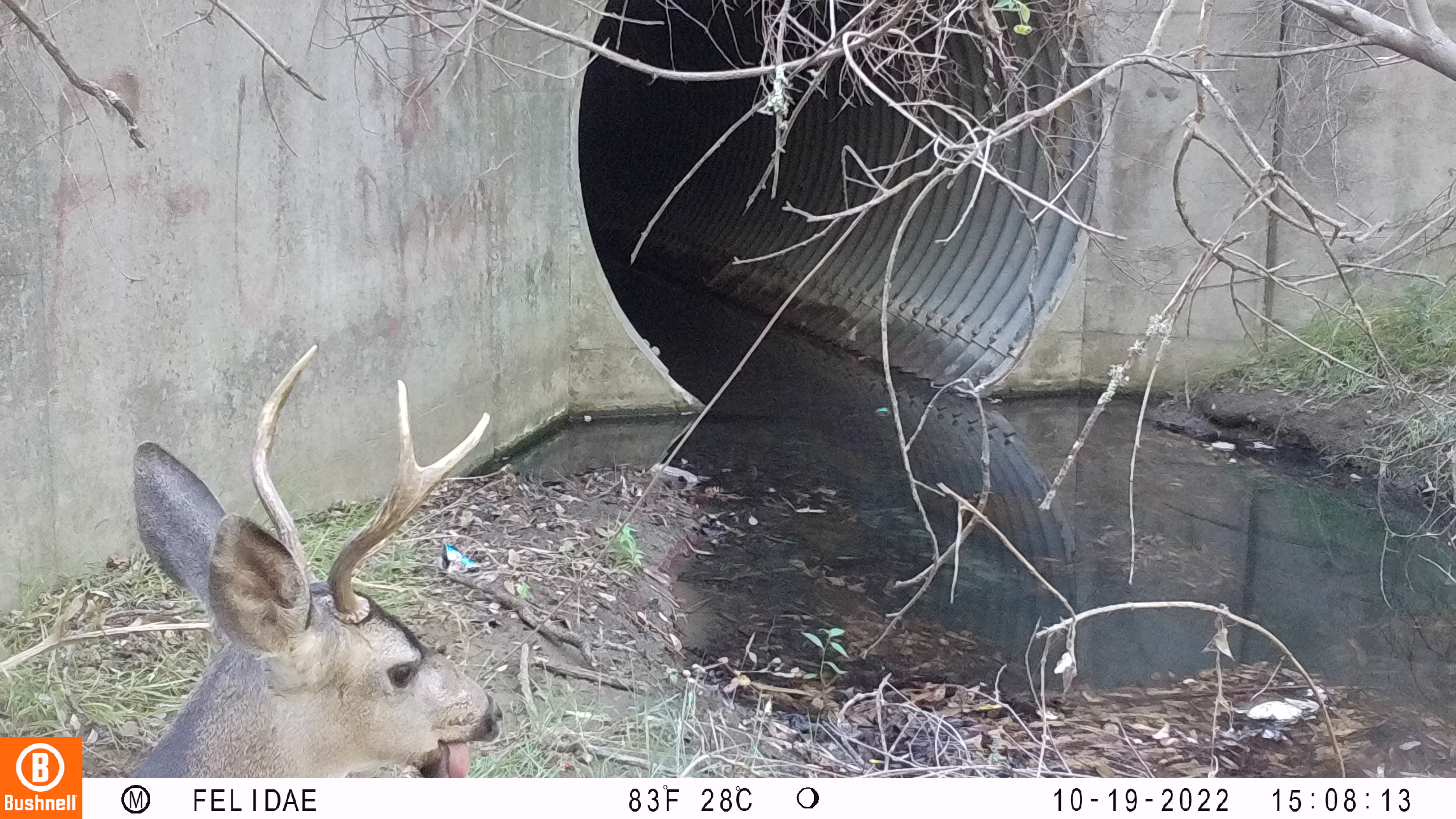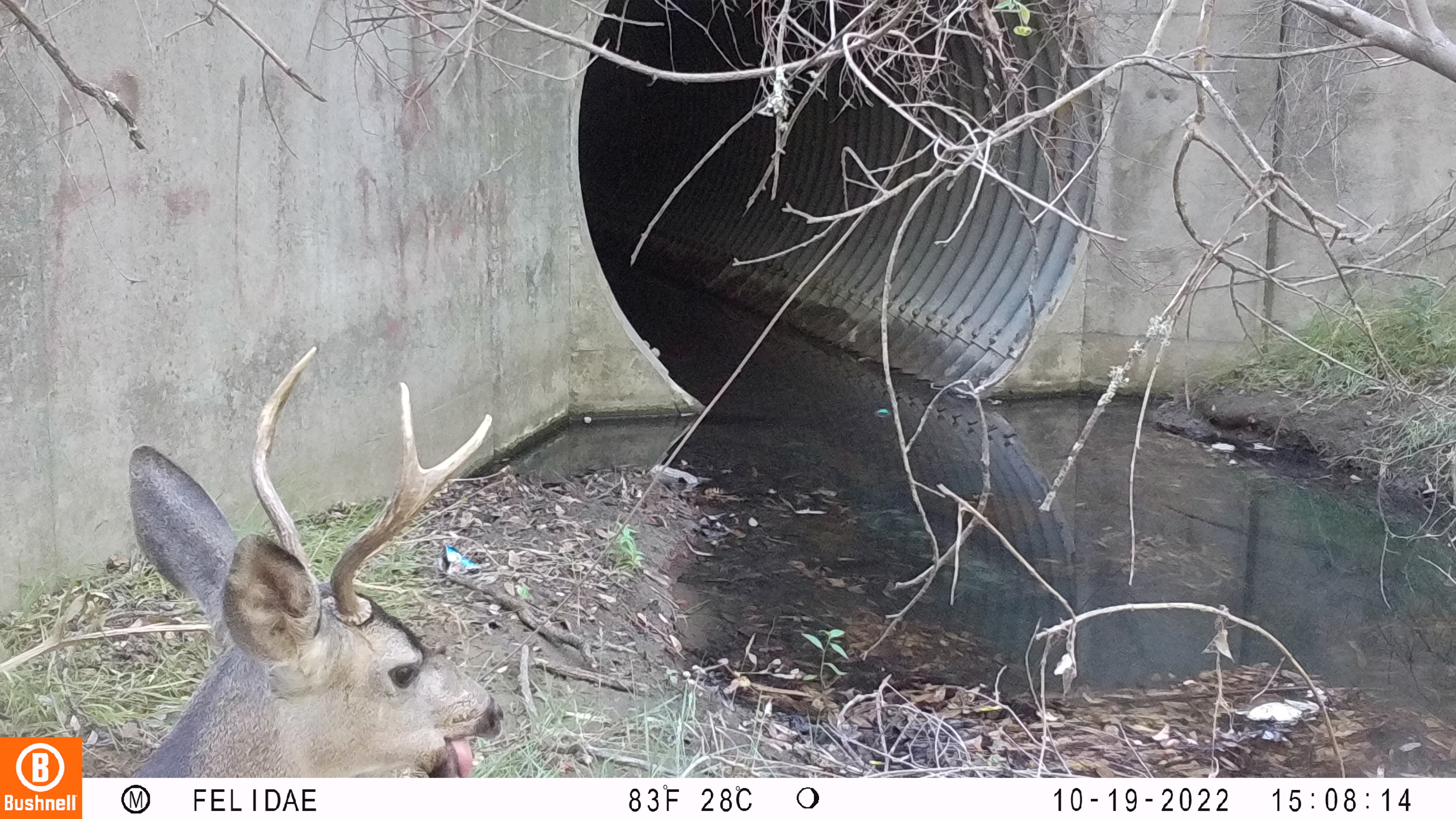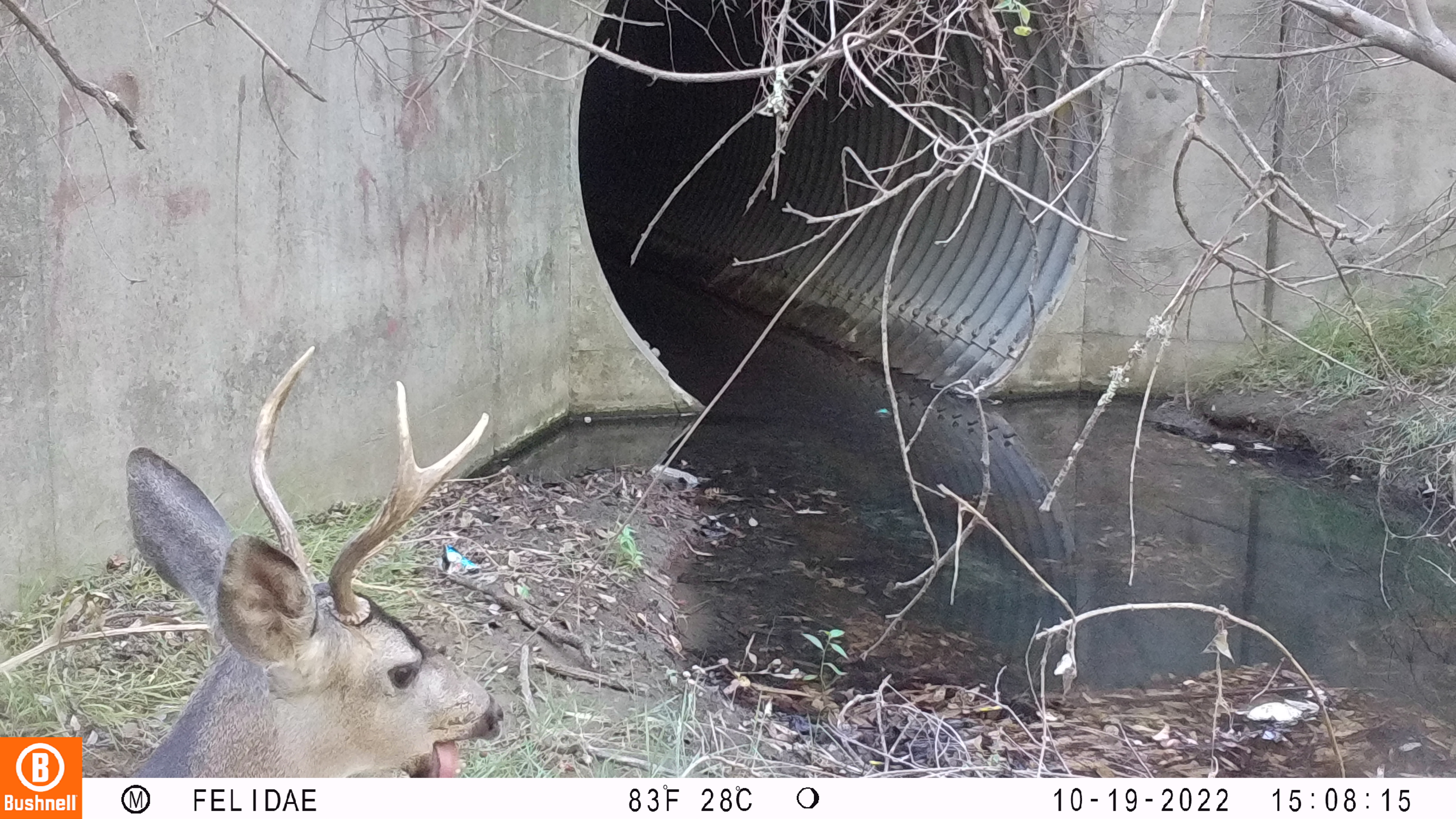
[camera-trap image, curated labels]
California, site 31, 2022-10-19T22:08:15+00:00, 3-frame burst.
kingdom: Animalia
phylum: Chordata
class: Mammalia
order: Artiodactyla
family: Cervidae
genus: Odocoileus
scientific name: Odocoileus hemionus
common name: mule deer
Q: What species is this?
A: Mule deer (Odocoileus hemionus).